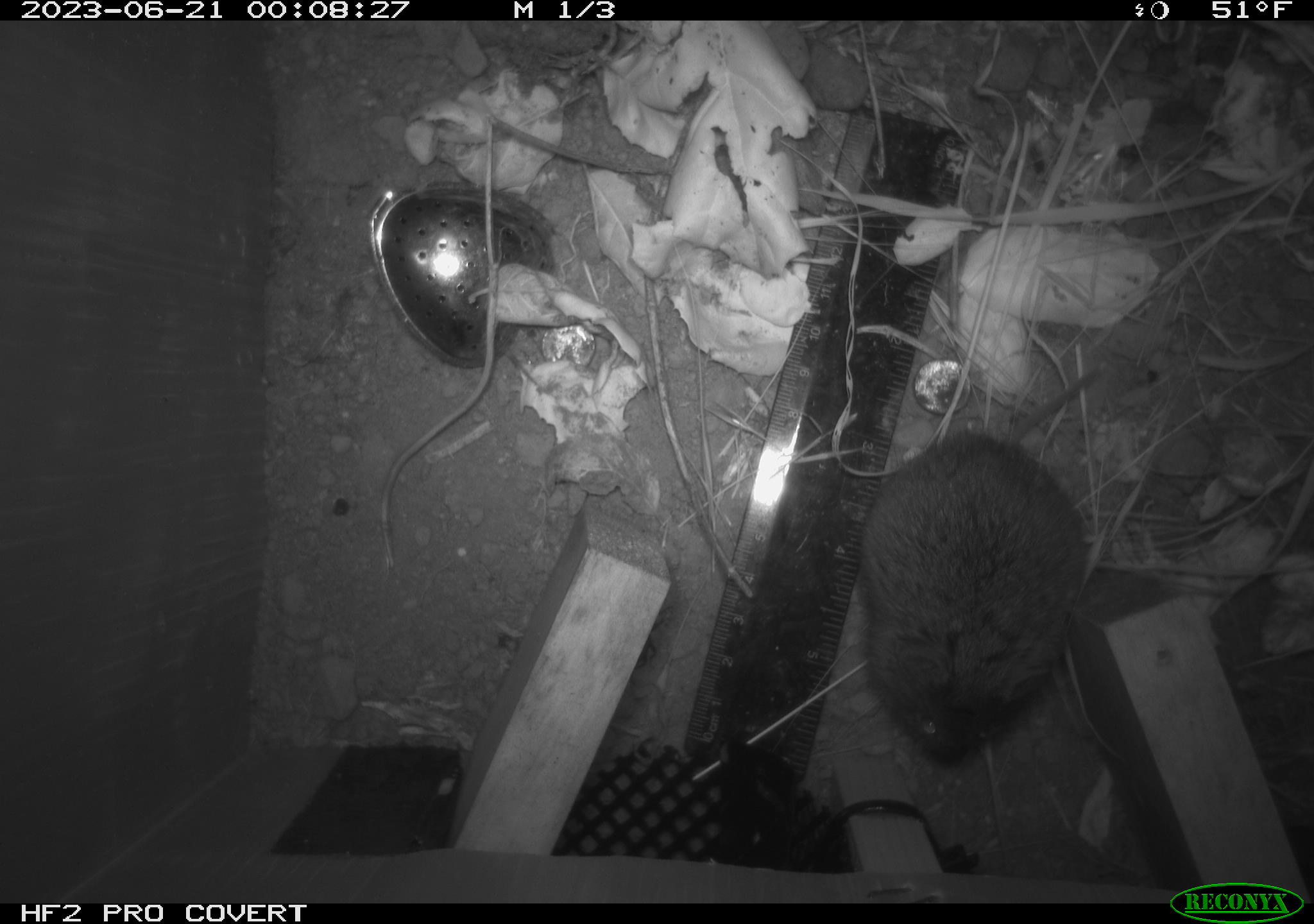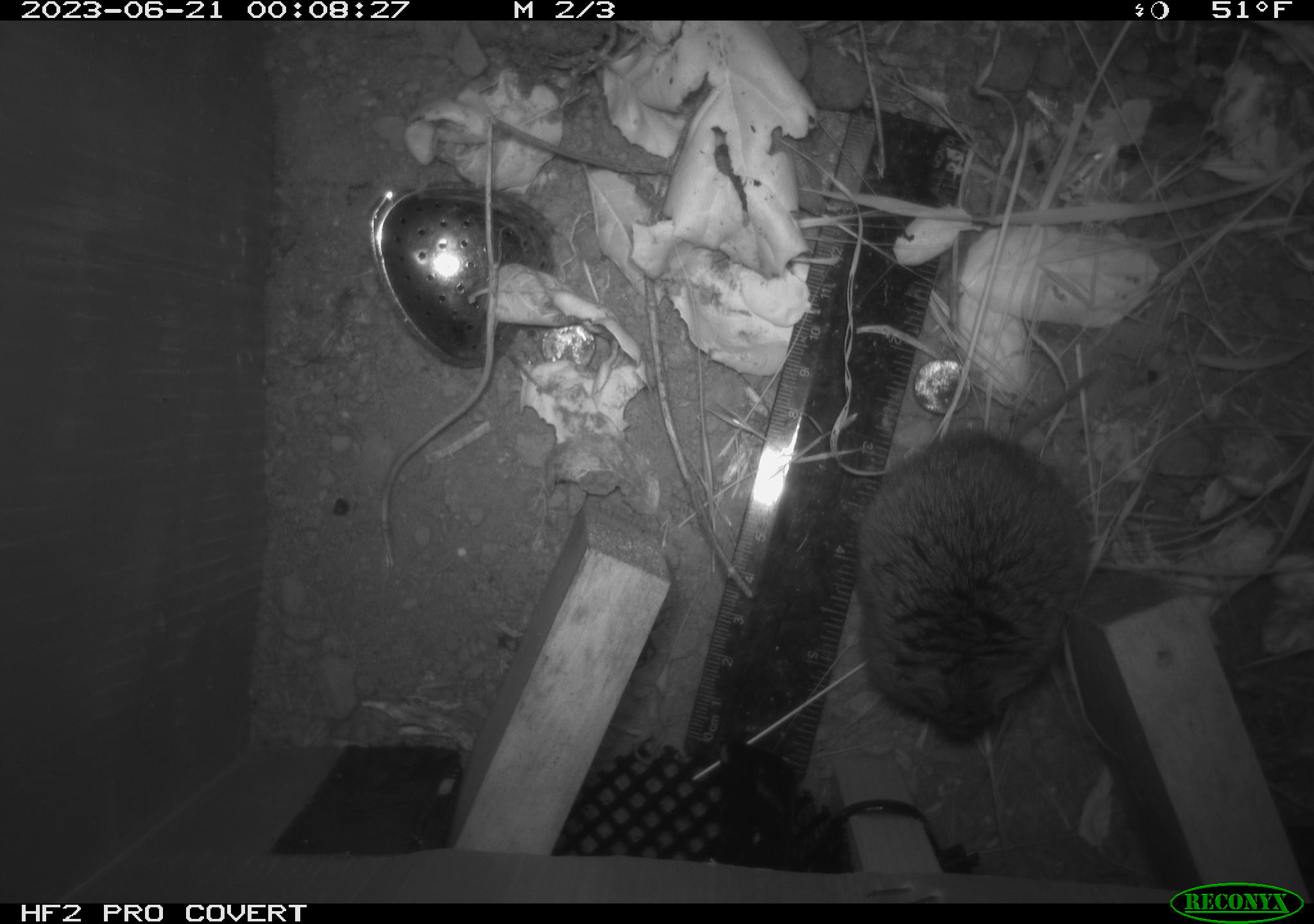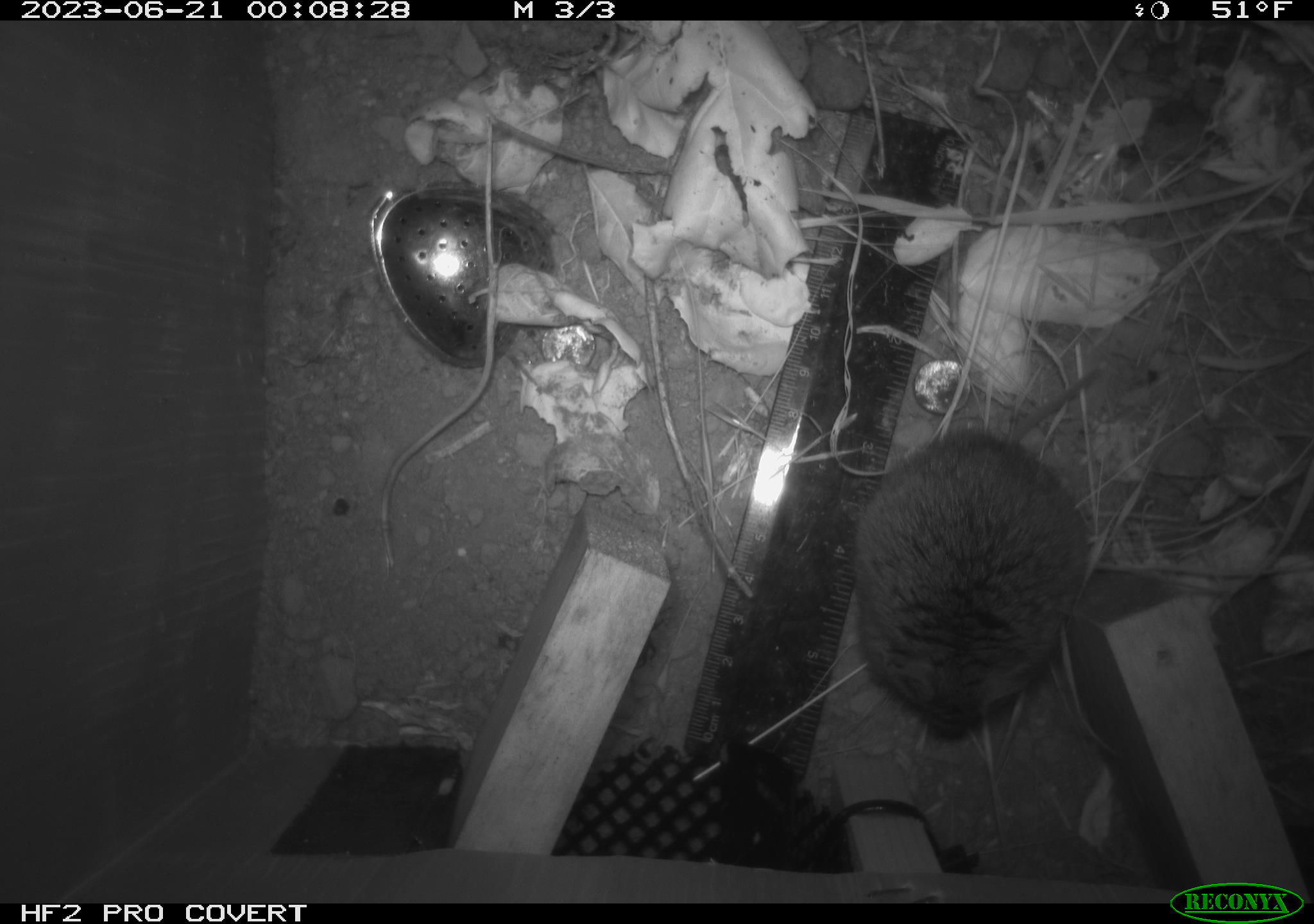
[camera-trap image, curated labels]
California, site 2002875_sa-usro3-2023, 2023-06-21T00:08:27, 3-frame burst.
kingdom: Animalia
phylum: Chordata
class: Mammalia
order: Rodentia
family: Cricetidae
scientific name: Arvicolinae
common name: voles, lemmings, and muskrats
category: arvicolinae subfamily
Arvicolinae subfamily (voles, lemmings, and muskrats) (Arvicolinae).